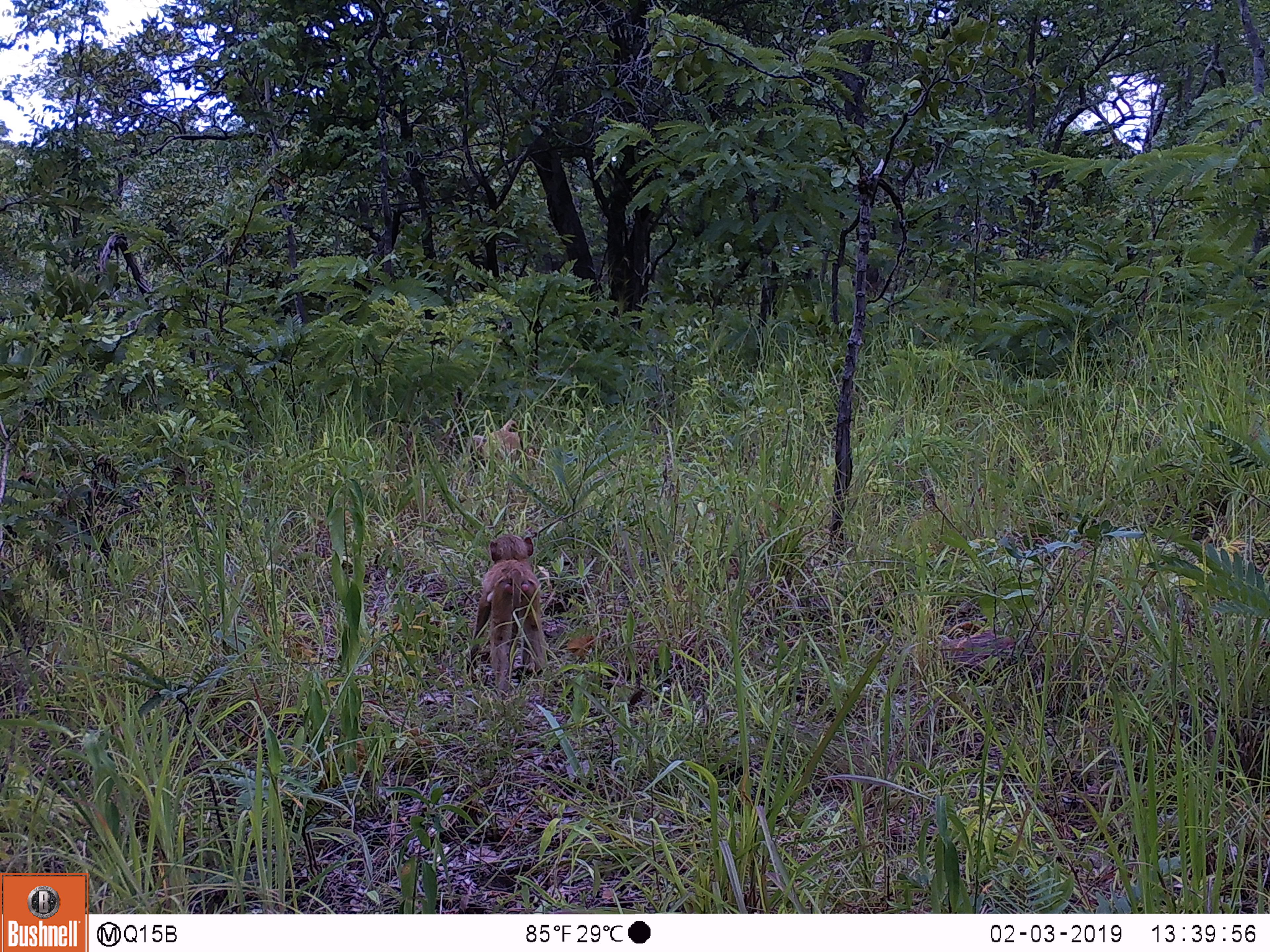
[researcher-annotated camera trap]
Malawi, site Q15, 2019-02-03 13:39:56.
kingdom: Animalia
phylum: Chordata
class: Mammalia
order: Primates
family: Cercopithecidae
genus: Papio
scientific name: Papio cynocephalus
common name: yellow baboon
Yellow baboon (Papio cynocephalus), count 1.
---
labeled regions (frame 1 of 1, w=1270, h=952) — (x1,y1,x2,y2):
yellow baboon: (455,521,555,714)